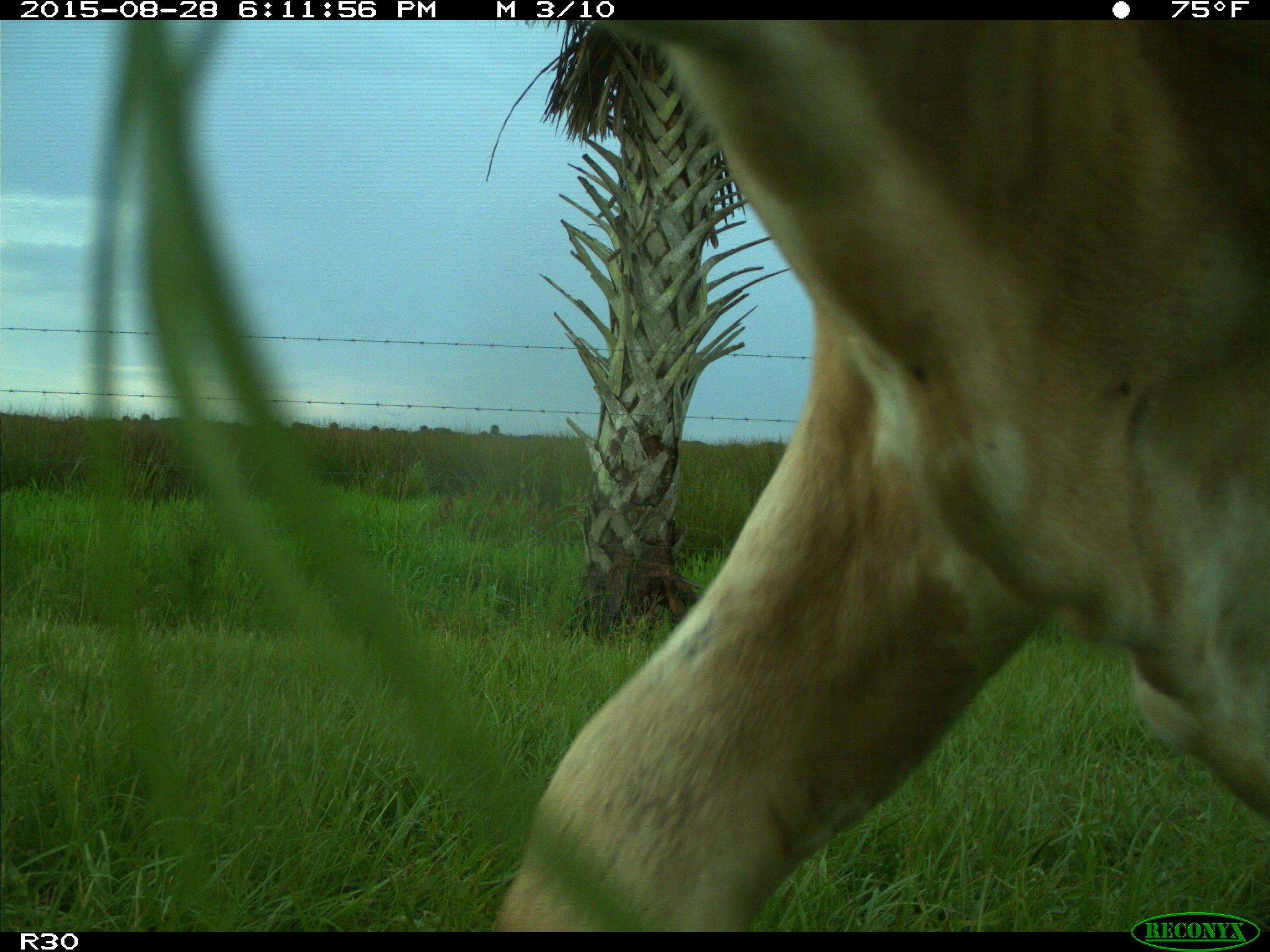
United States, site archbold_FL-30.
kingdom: Animalia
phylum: Chordata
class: Mammalia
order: Artiodactyla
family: Bovidae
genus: Bos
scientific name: Bos taurus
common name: domestic cow